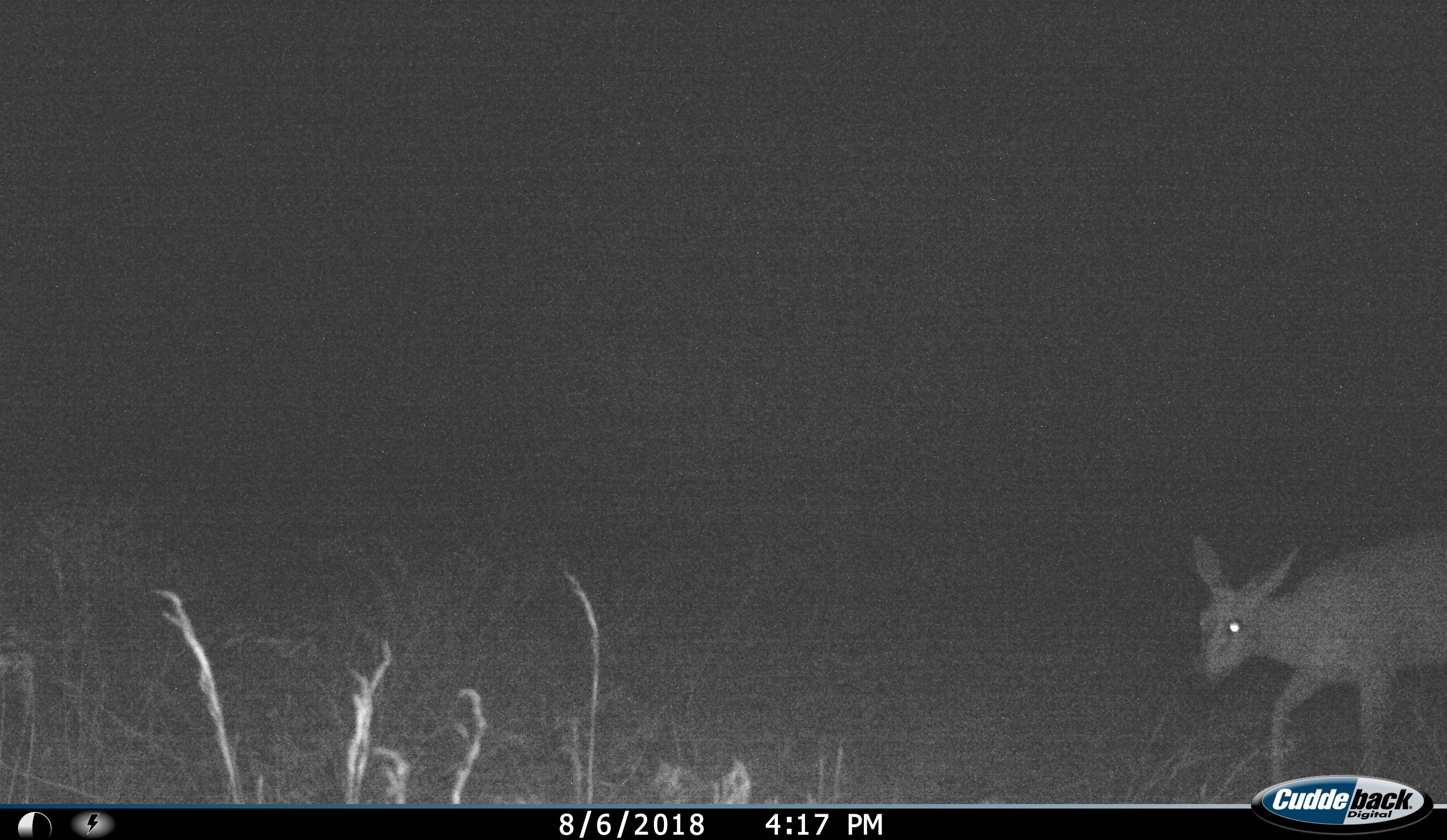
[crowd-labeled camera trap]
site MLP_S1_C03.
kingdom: Animalia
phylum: Chordata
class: Mammalia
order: Artiodactyla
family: Bovidae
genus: Sylvicapra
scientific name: Sylvicapra grimmia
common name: common duiker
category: duikercommongrey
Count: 1.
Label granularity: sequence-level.